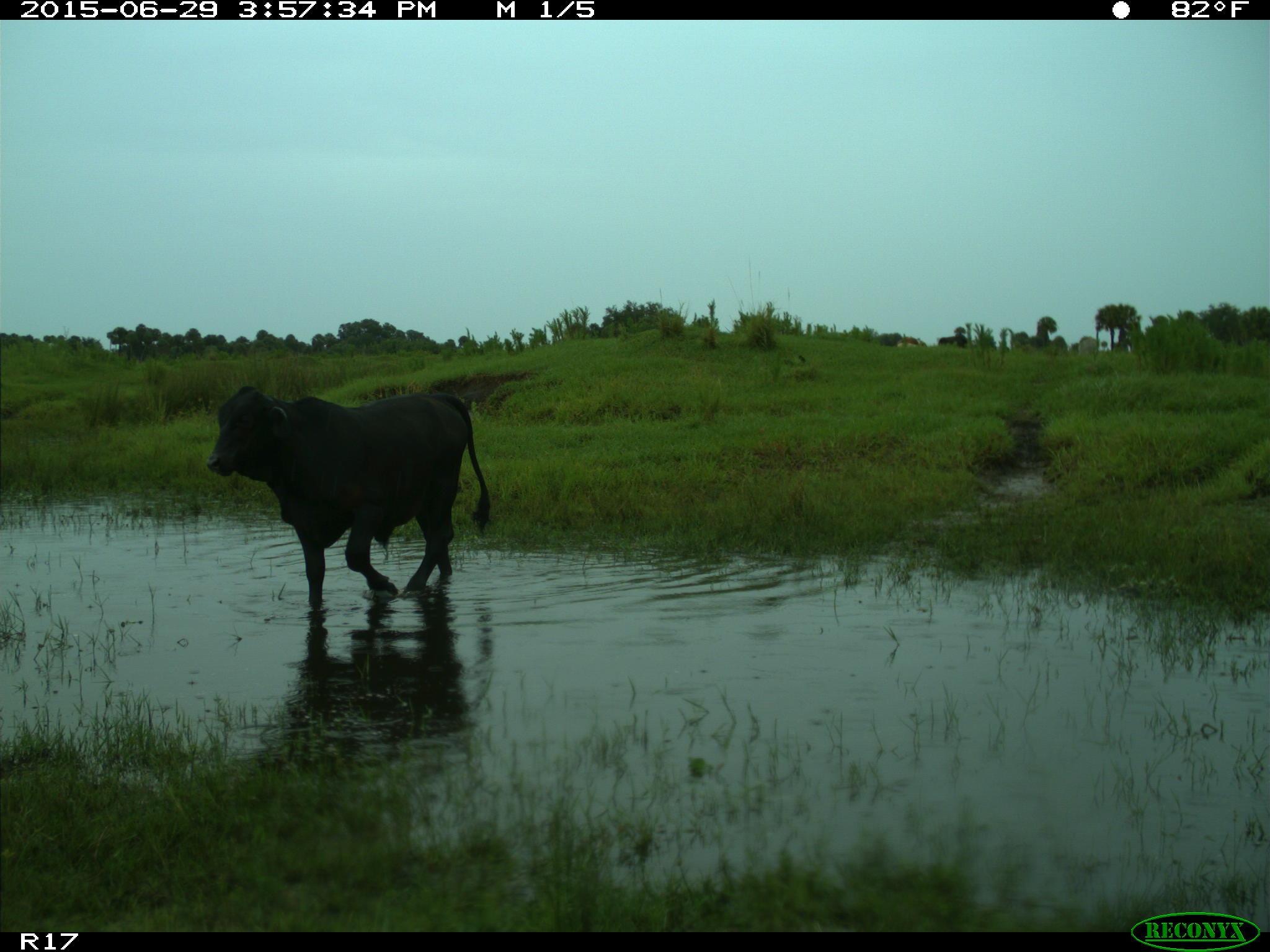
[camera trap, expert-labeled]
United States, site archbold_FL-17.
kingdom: Animalia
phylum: Chordata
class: Mammalia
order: Artiodactyla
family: Bovidae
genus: Bos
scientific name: Bos taurus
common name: domestic cow